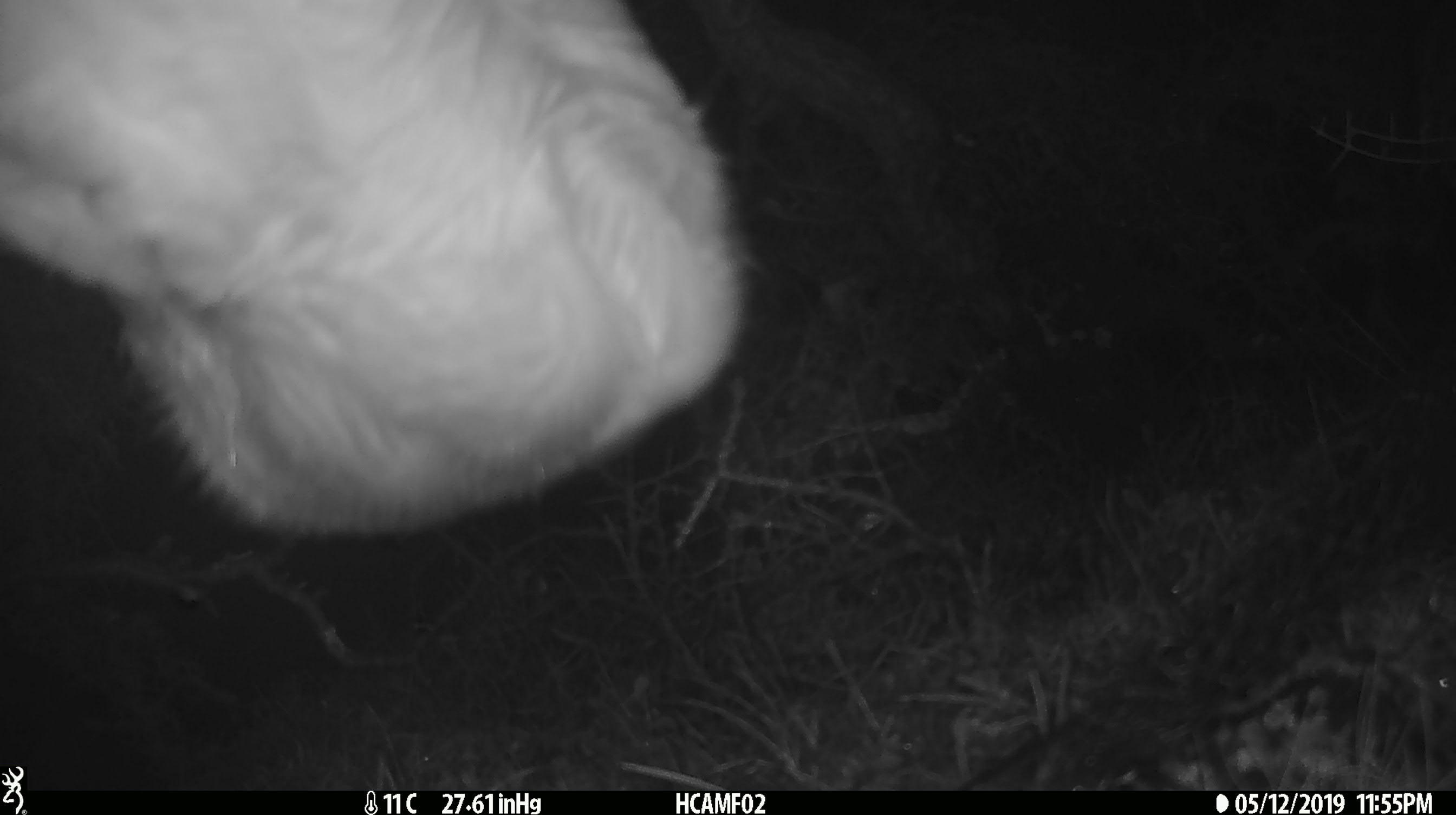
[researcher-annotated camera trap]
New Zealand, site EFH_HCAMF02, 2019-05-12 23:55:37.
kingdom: Animalia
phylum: Chordata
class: Mammalia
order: Artiodactyla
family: Bovidae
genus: Bos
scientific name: Bos taurus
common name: domestic cow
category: cow